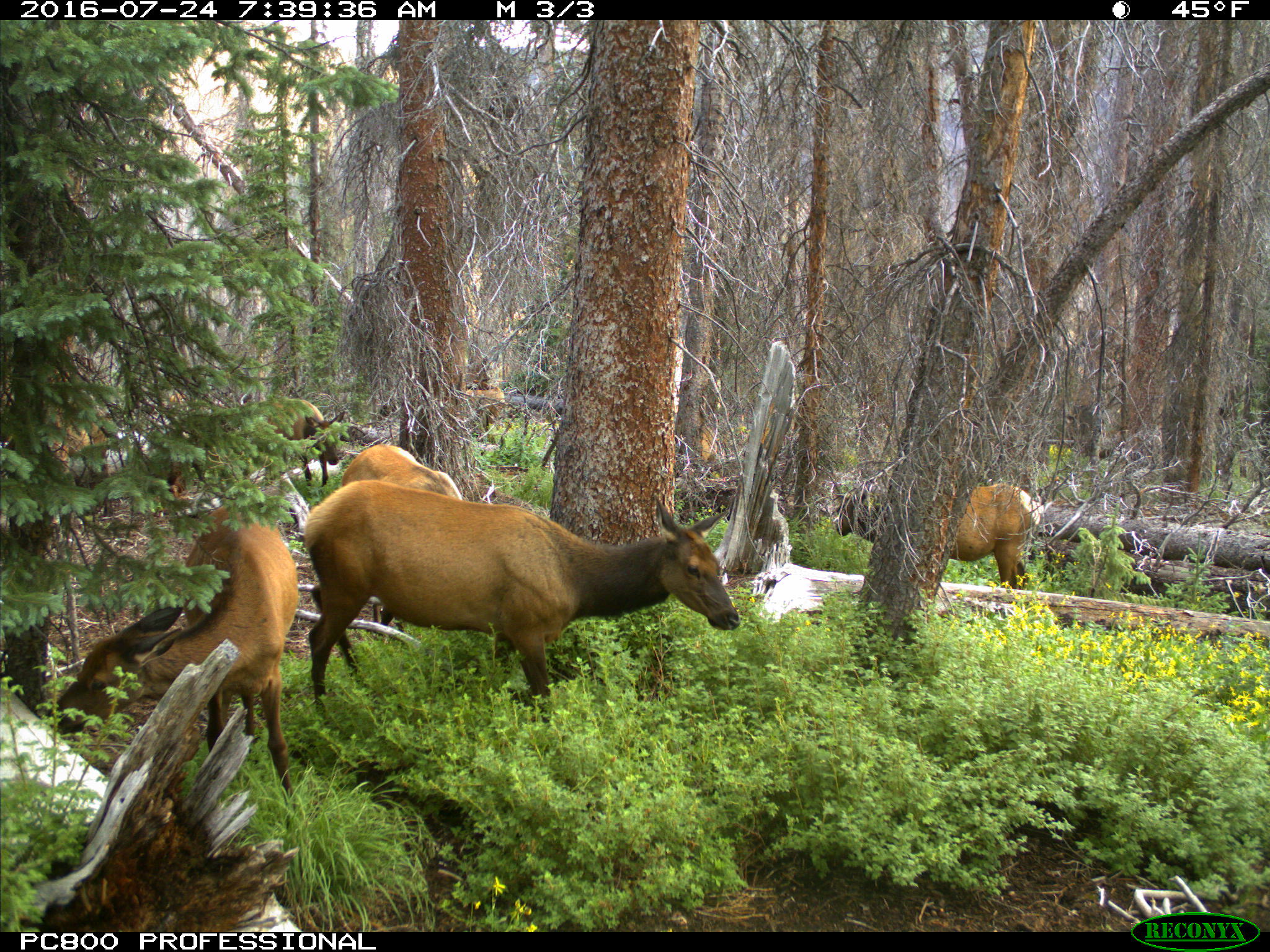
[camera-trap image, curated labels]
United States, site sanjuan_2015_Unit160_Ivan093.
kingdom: Animalia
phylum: Chordata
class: Mammalia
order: Artiodactyla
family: Cervidae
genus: Cervus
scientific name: Cervus elaphus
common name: red deer